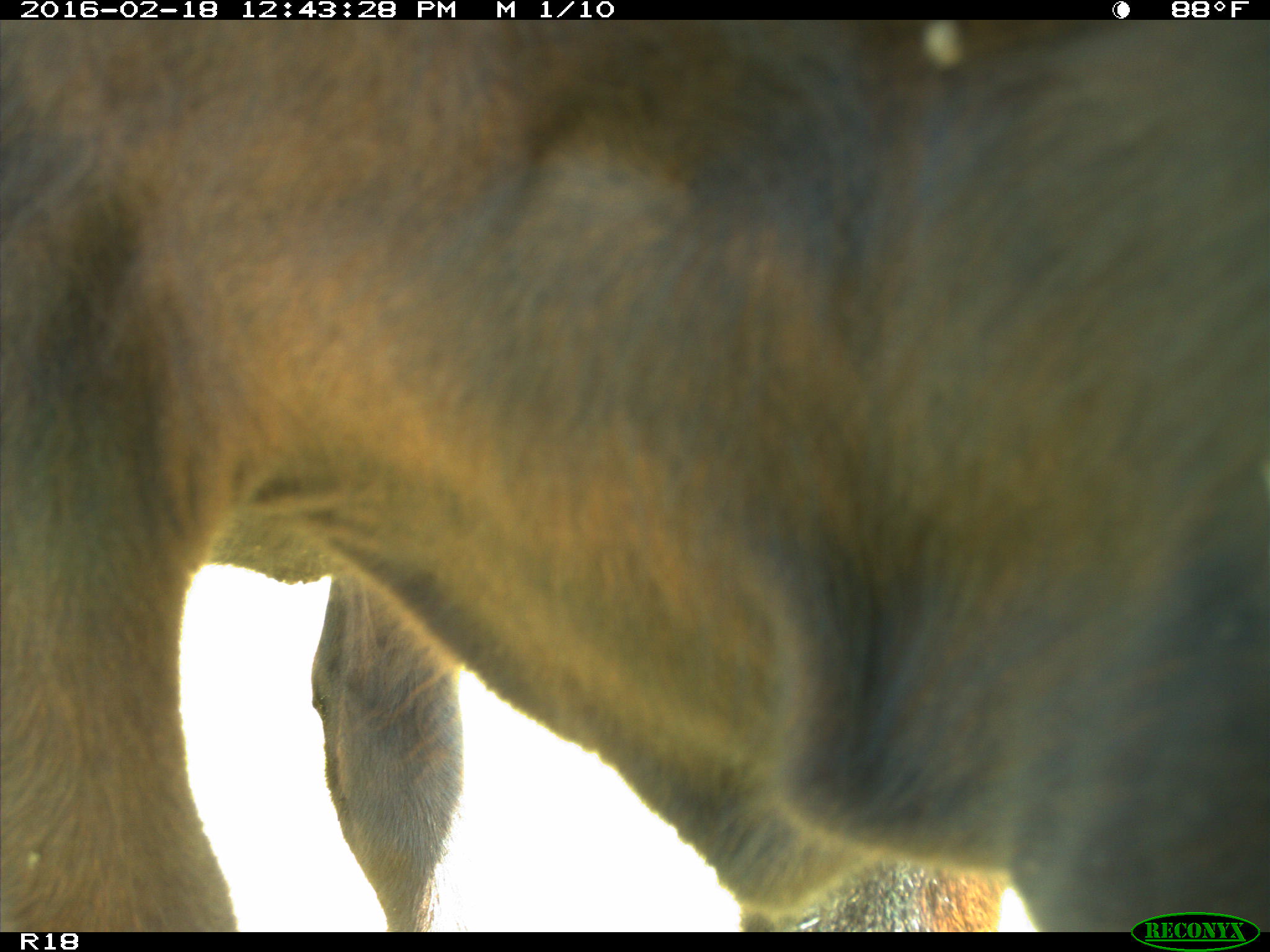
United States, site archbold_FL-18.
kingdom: Animalia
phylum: Chordata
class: Mammalia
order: Artiodactyla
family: Bovidae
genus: Bos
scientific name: Bos taurus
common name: domestic cow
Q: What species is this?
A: Bos taurus (domestic cow).